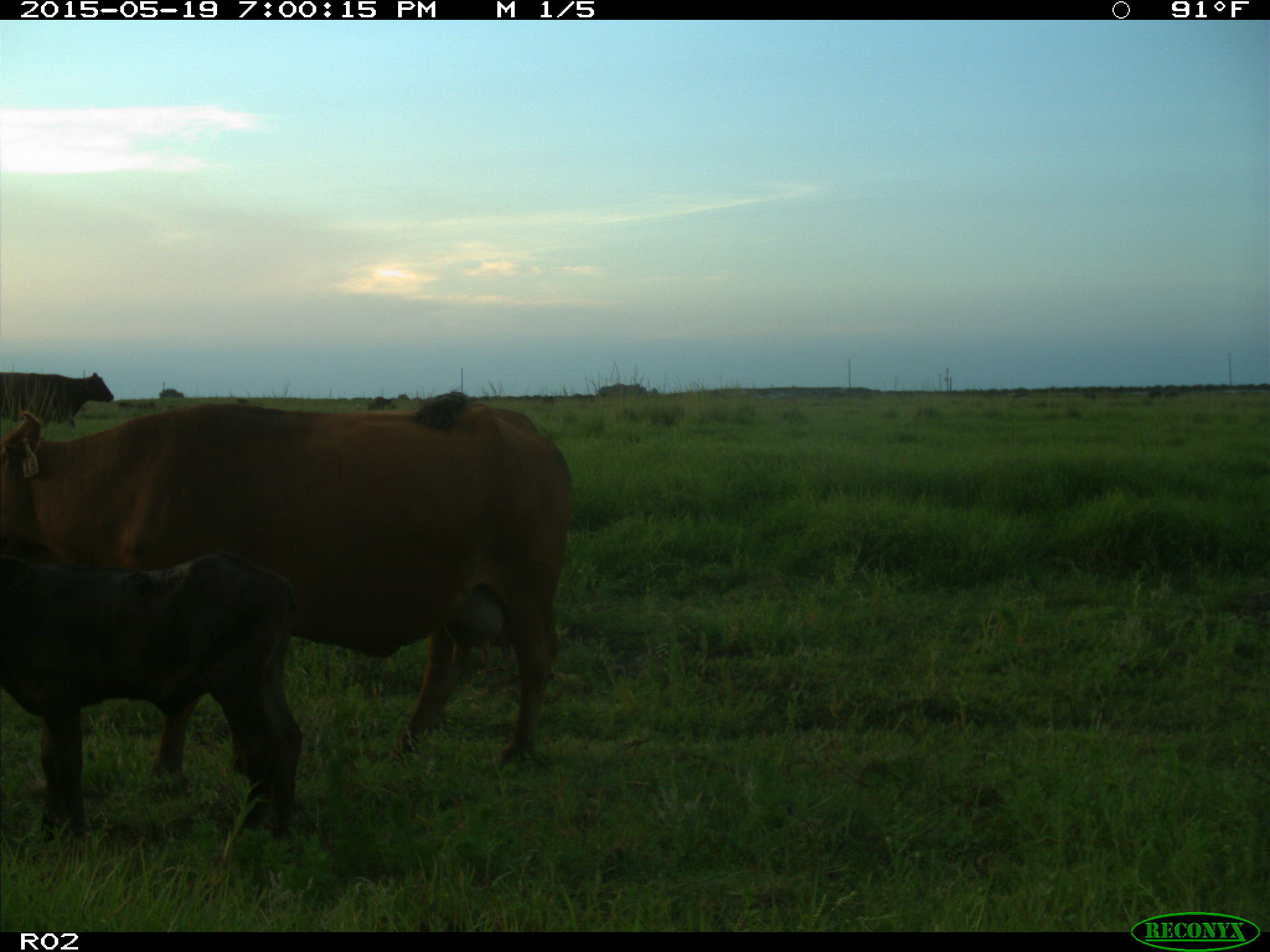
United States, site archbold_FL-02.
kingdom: Animalia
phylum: Chordata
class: Mammalia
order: Artiodactyla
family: Bovidae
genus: Bos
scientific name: Bos taurus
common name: domestic cow